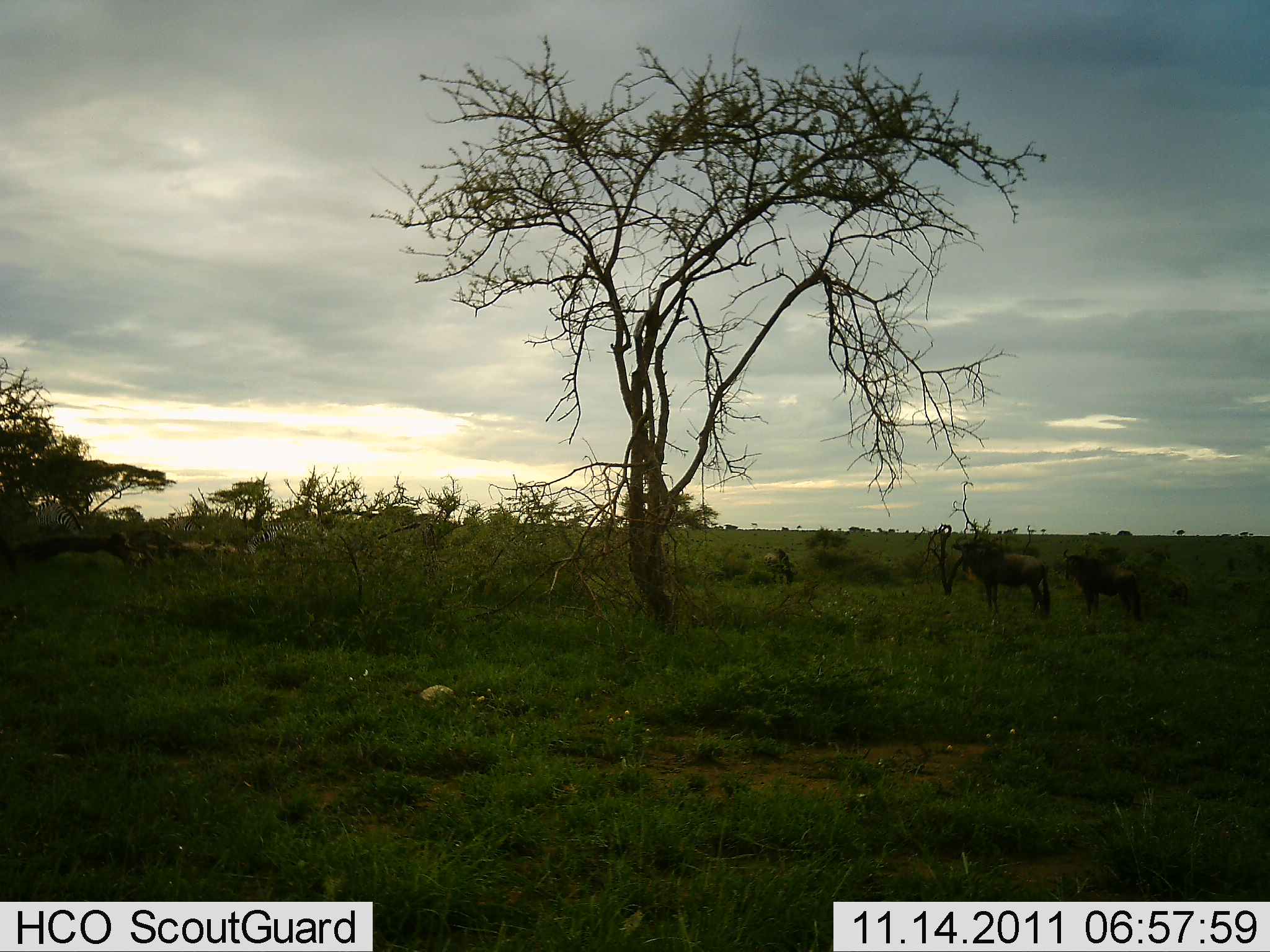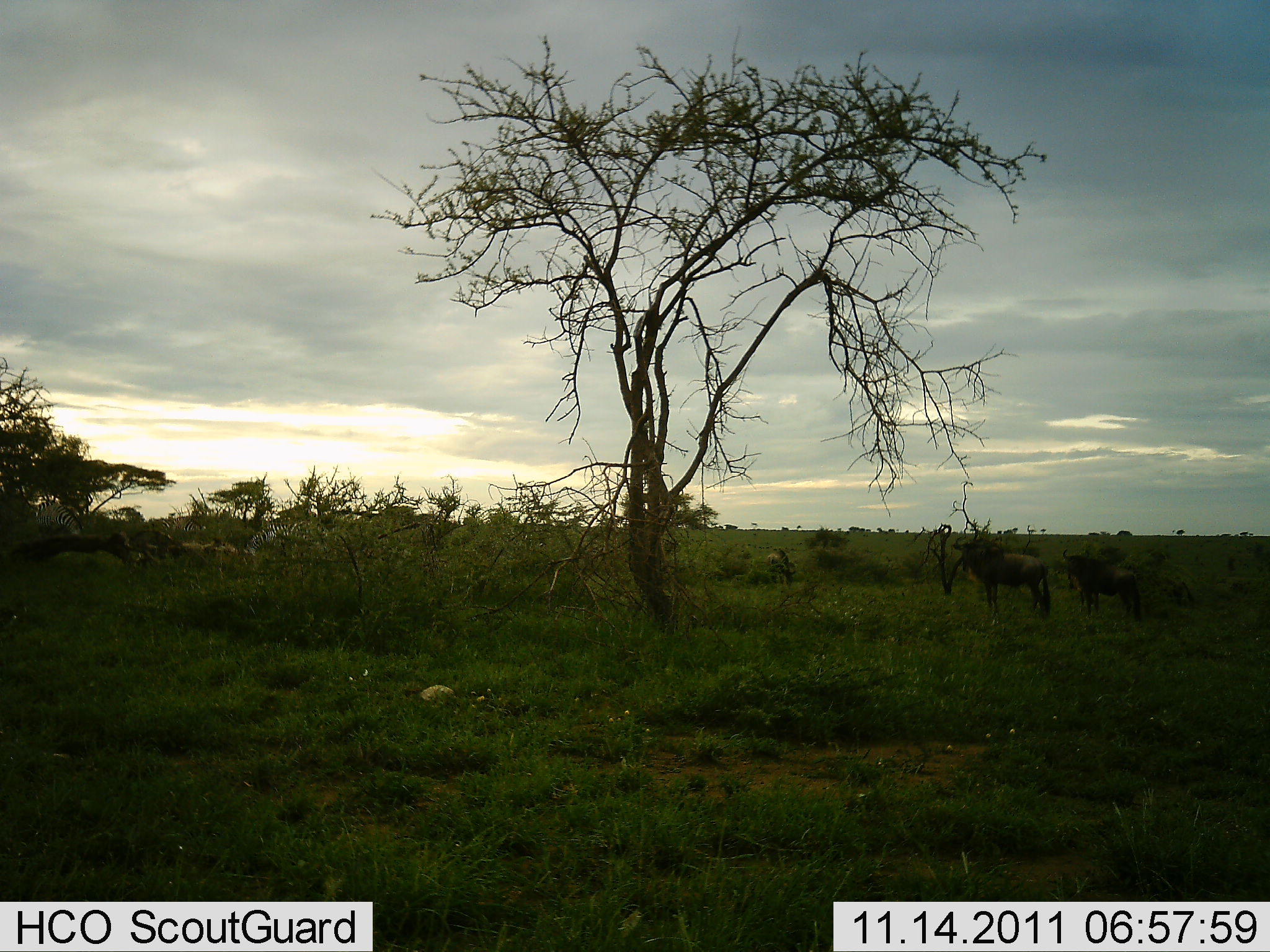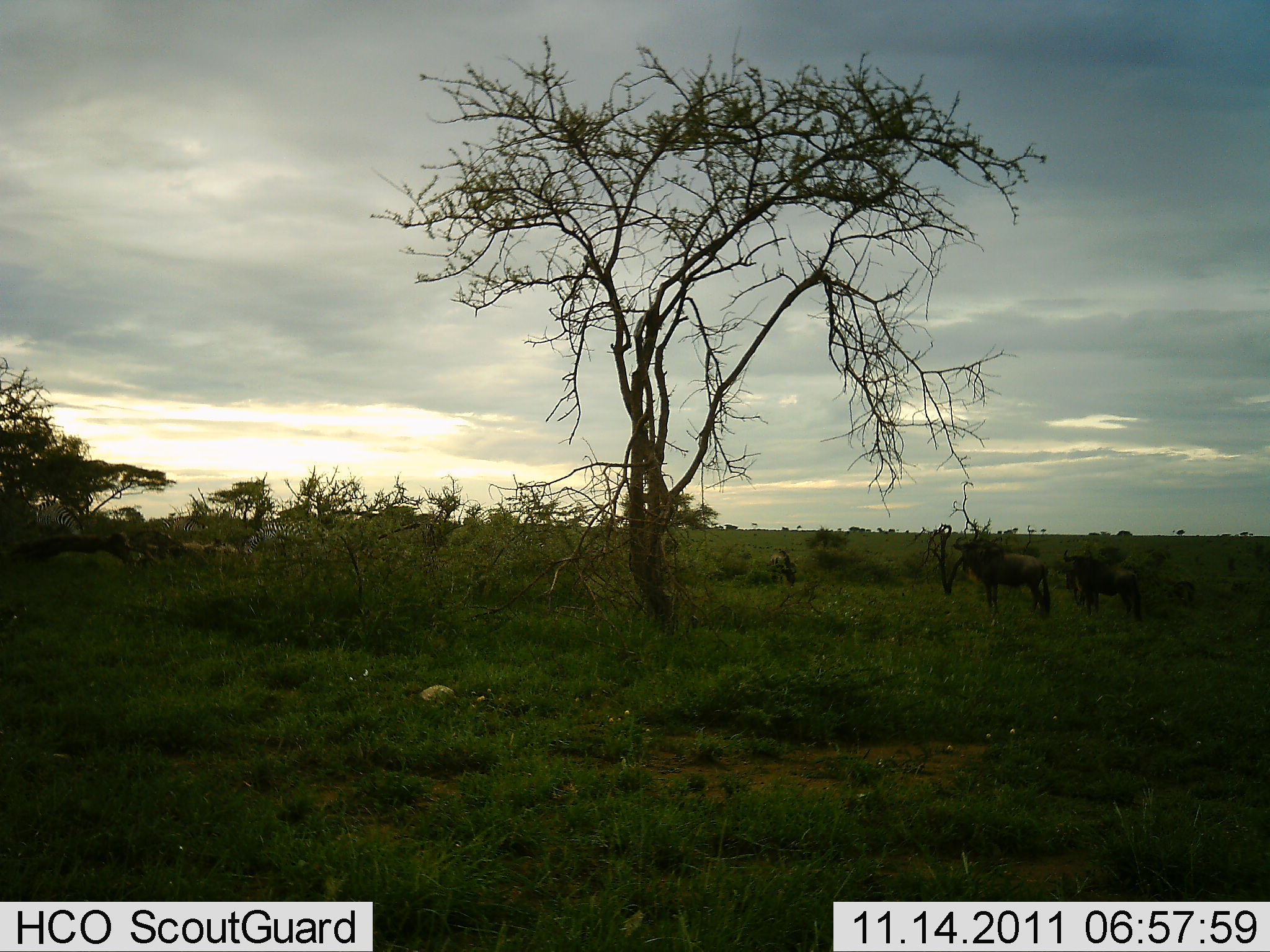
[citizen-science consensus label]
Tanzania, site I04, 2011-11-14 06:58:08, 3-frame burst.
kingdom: Animalia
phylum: Chordata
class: Mammalia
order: Artiodactyla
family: Bovidae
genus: Connochaetes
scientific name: Connochaetes taurinus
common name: blue wildebeest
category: wildebeest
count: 4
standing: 86%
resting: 9%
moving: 14%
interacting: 0%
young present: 0%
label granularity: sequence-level